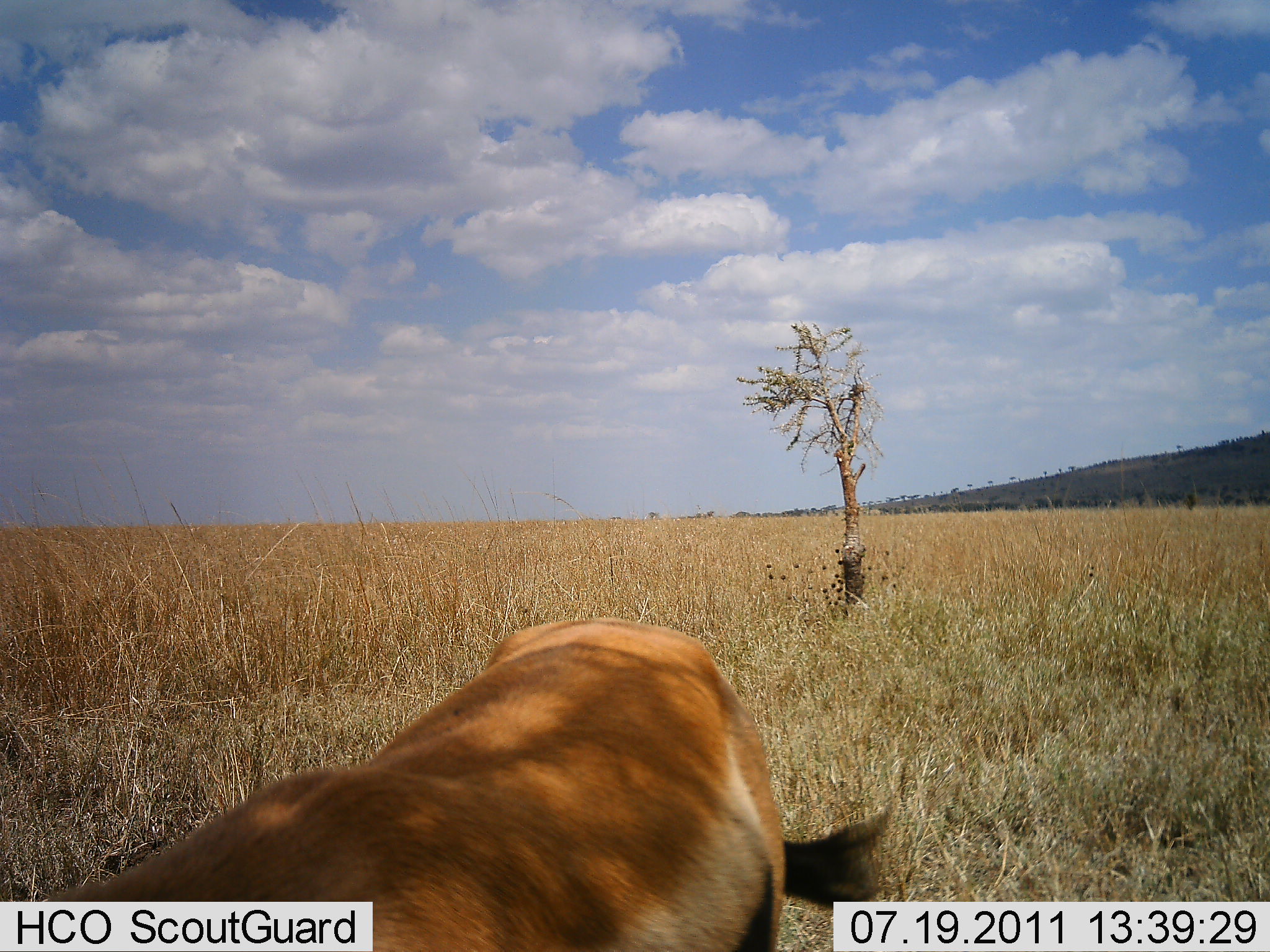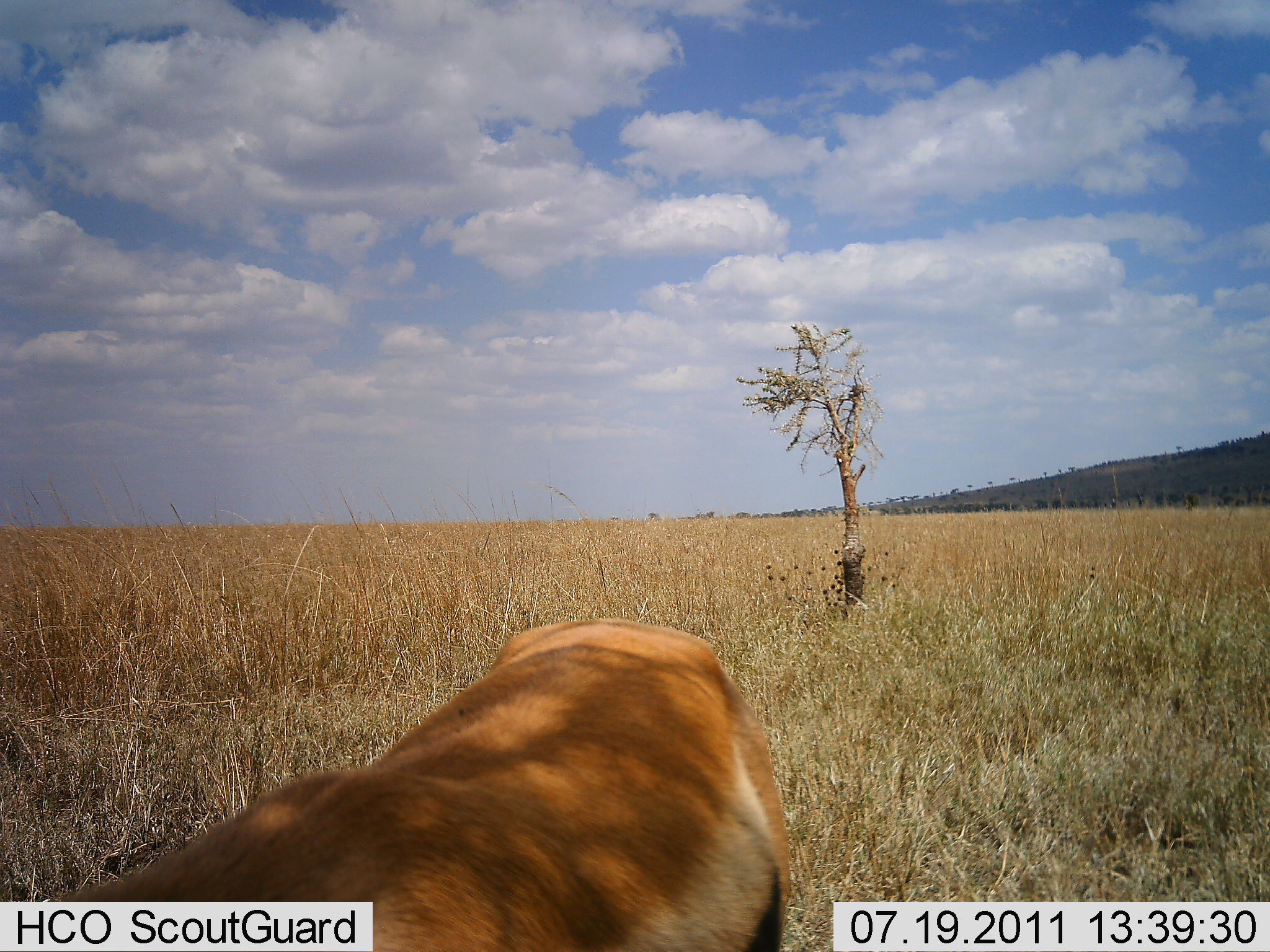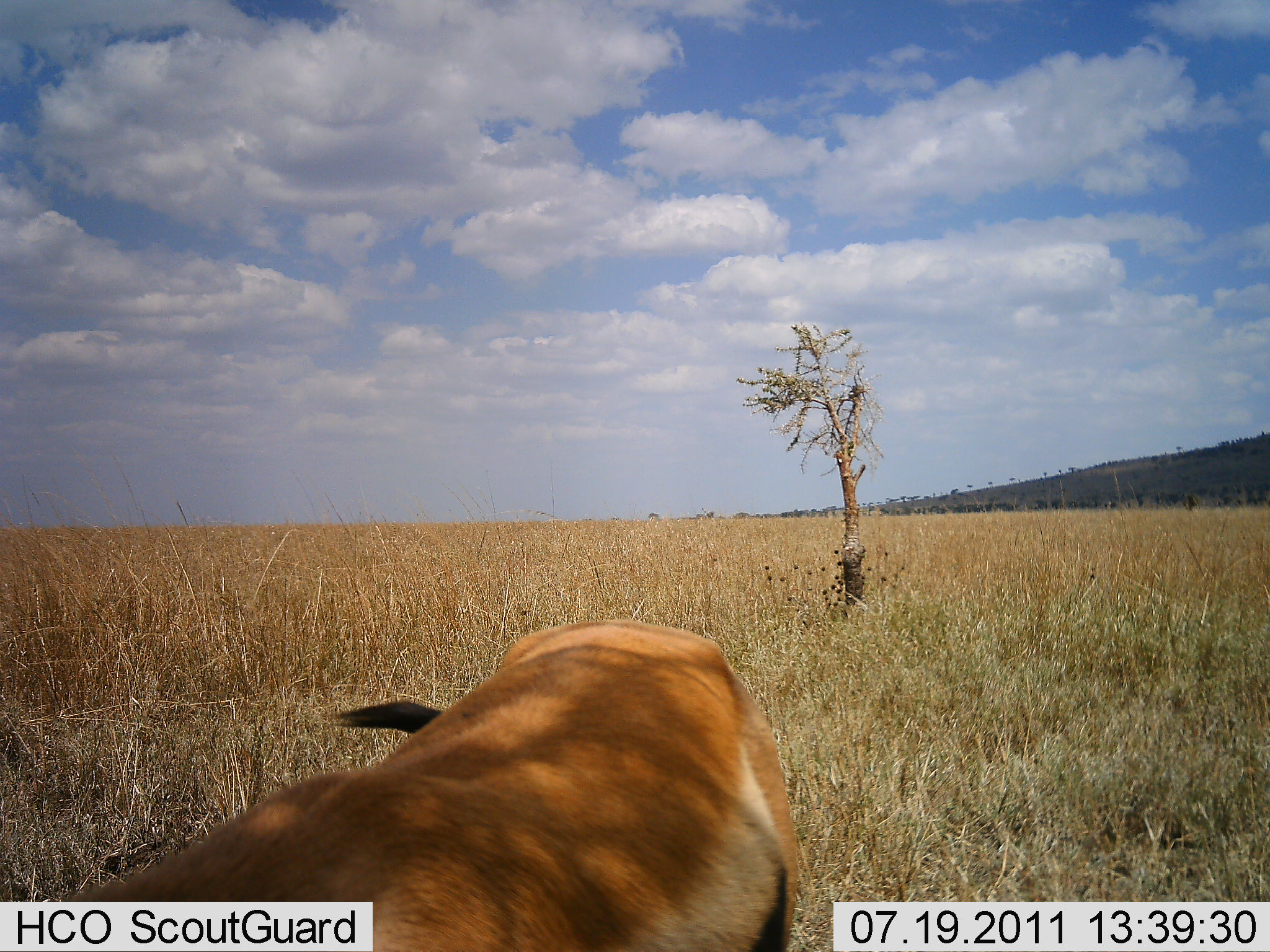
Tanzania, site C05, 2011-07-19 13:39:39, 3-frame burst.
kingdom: Animalia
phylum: Chordata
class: Mammalia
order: Artiodactyla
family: Bovidae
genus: Eudorcas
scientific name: Eudorcas thomsonii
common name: thomson's gazelle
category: gazellethomsons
Gazellethomsons (thomson's gazelle) (Eudorcas thomsonii), count 1. Behavior (volunteer vote fractions): standing 86%, resting 0%, moving 14%, interacting 0%. Young present (vote fraction): 0%. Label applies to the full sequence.